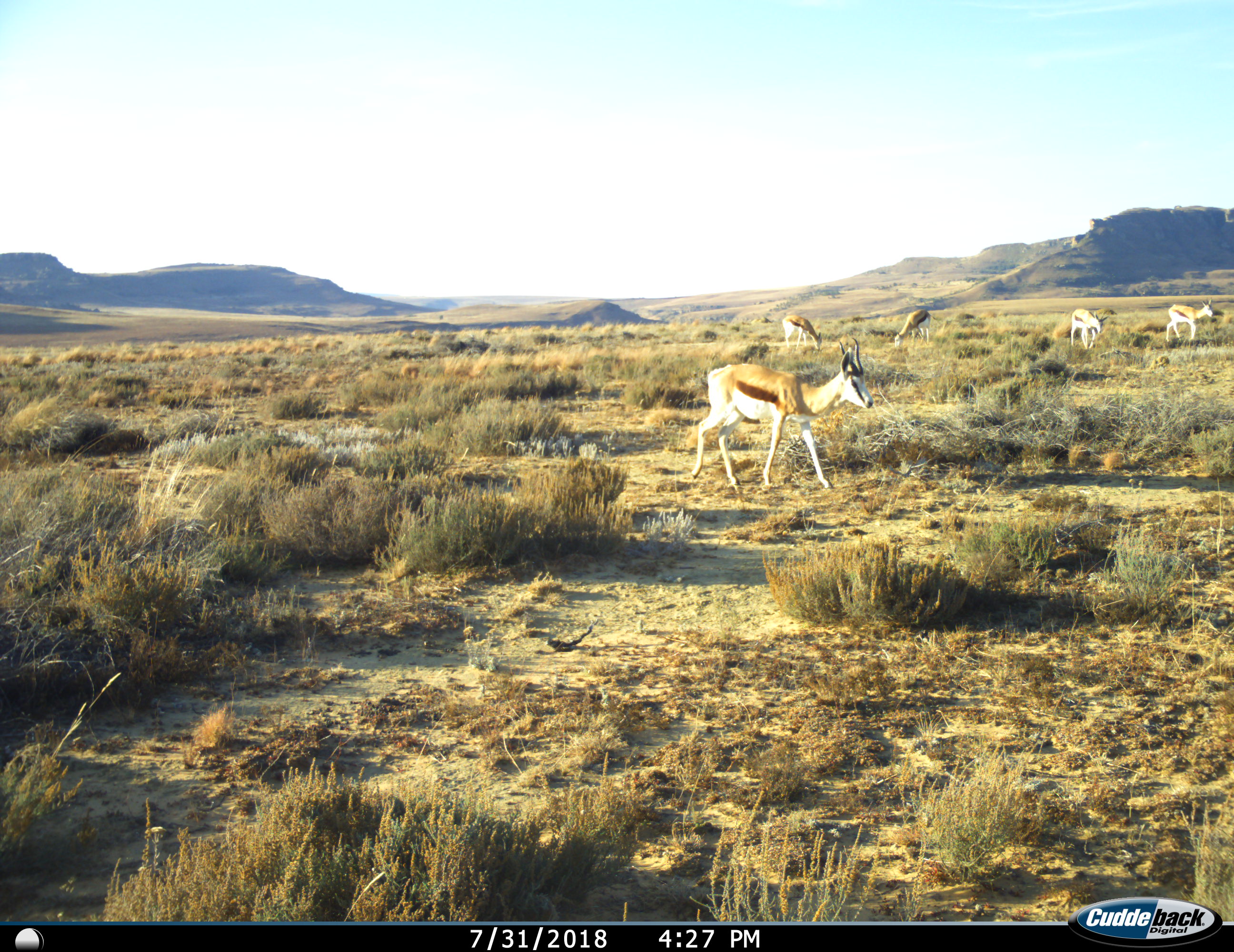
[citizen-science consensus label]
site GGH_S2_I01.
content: unidentified animal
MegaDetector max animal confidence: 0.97